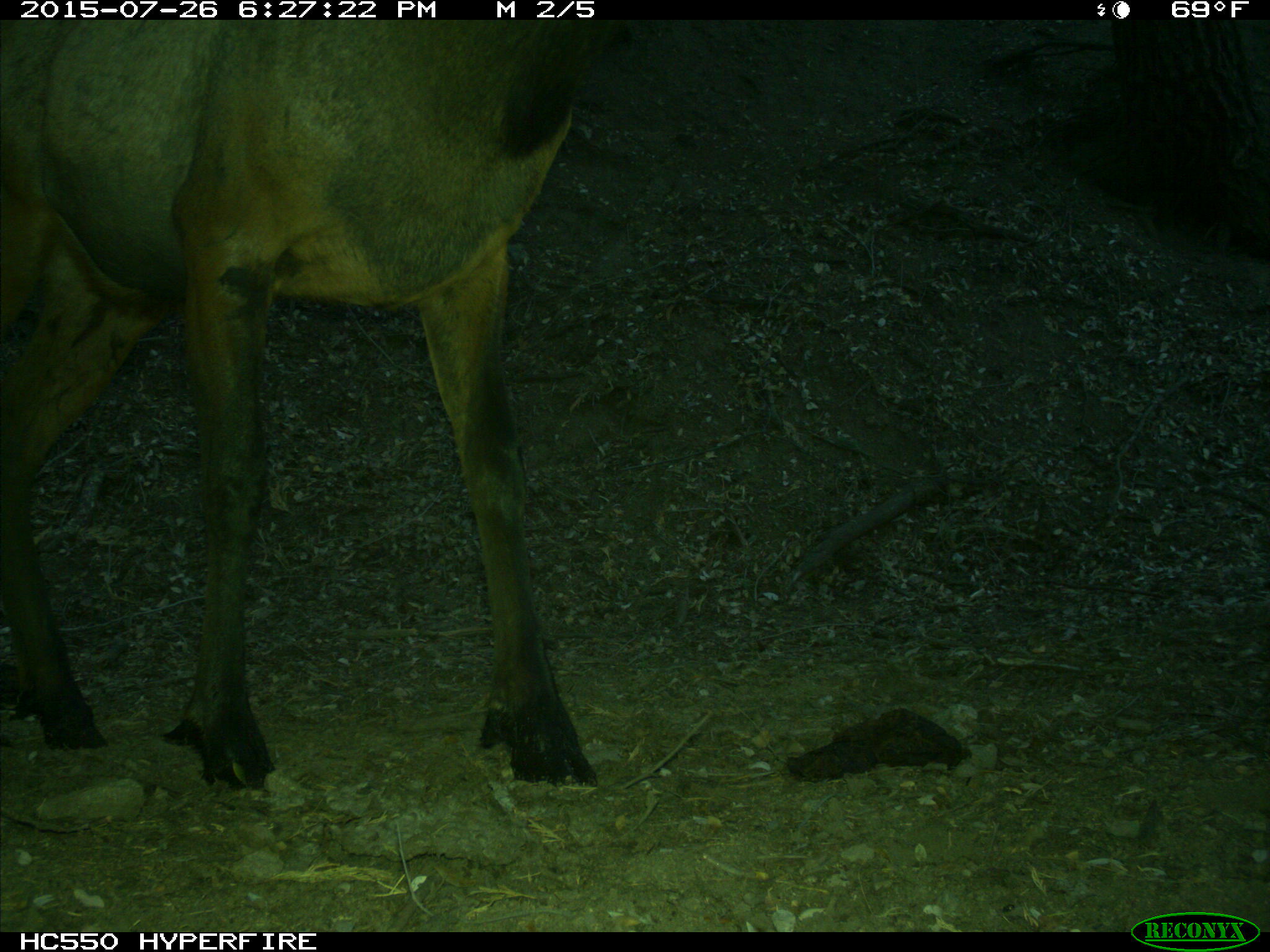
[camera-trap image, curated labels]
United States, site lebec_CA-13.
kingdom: Animalia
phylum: Chordata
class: Mammalia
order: Artiodactyla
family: Cervidae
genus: Cervus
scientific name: Cervus canadensis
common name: elk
Cervus canadensis (elk).